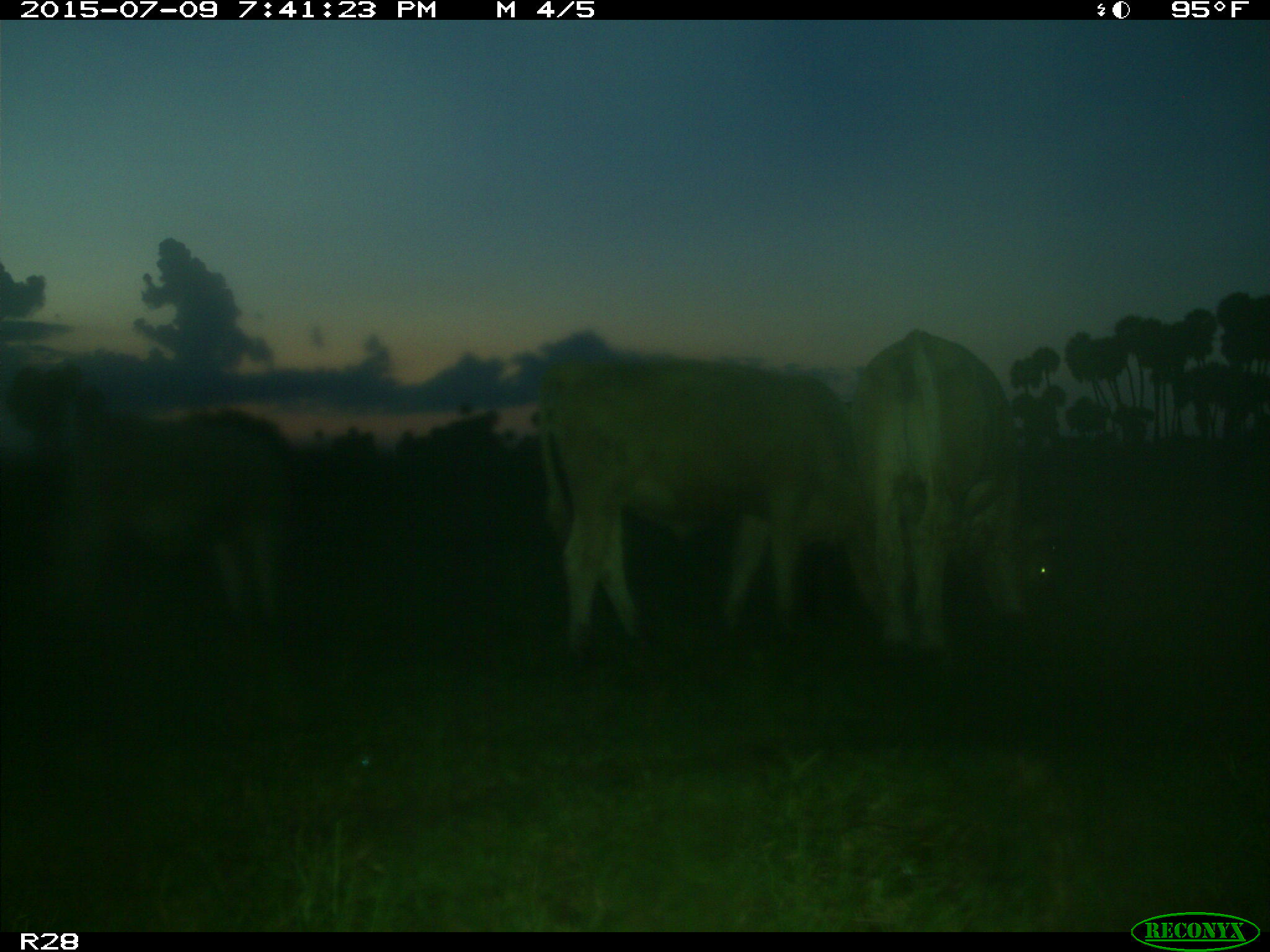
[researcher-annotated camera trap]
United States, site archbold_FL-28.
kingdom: Animalia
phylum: Chordata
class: Mammalia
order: Artiodactyla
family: Bovidae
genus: Bos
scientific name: Bos taurus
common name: domestic cow